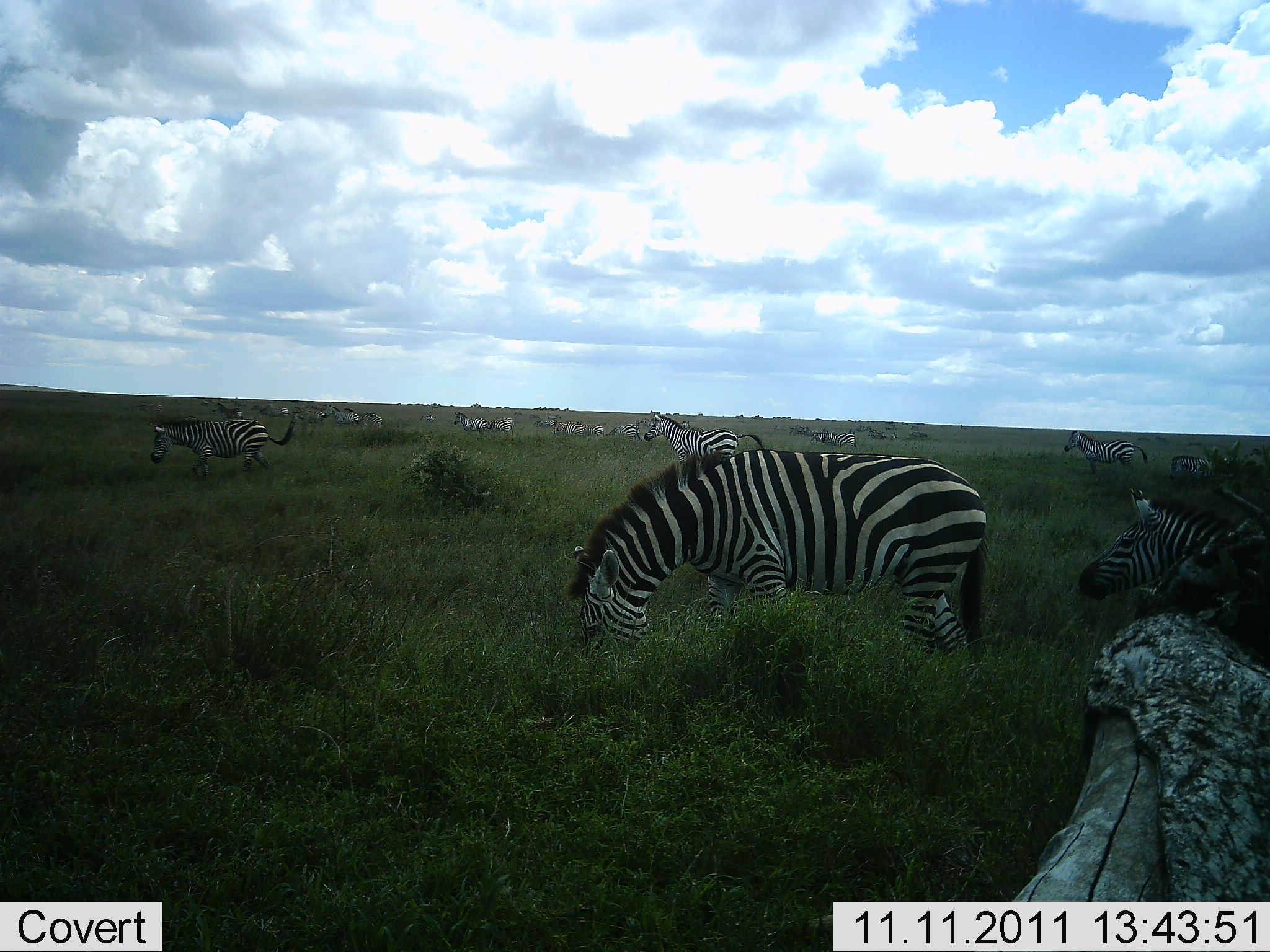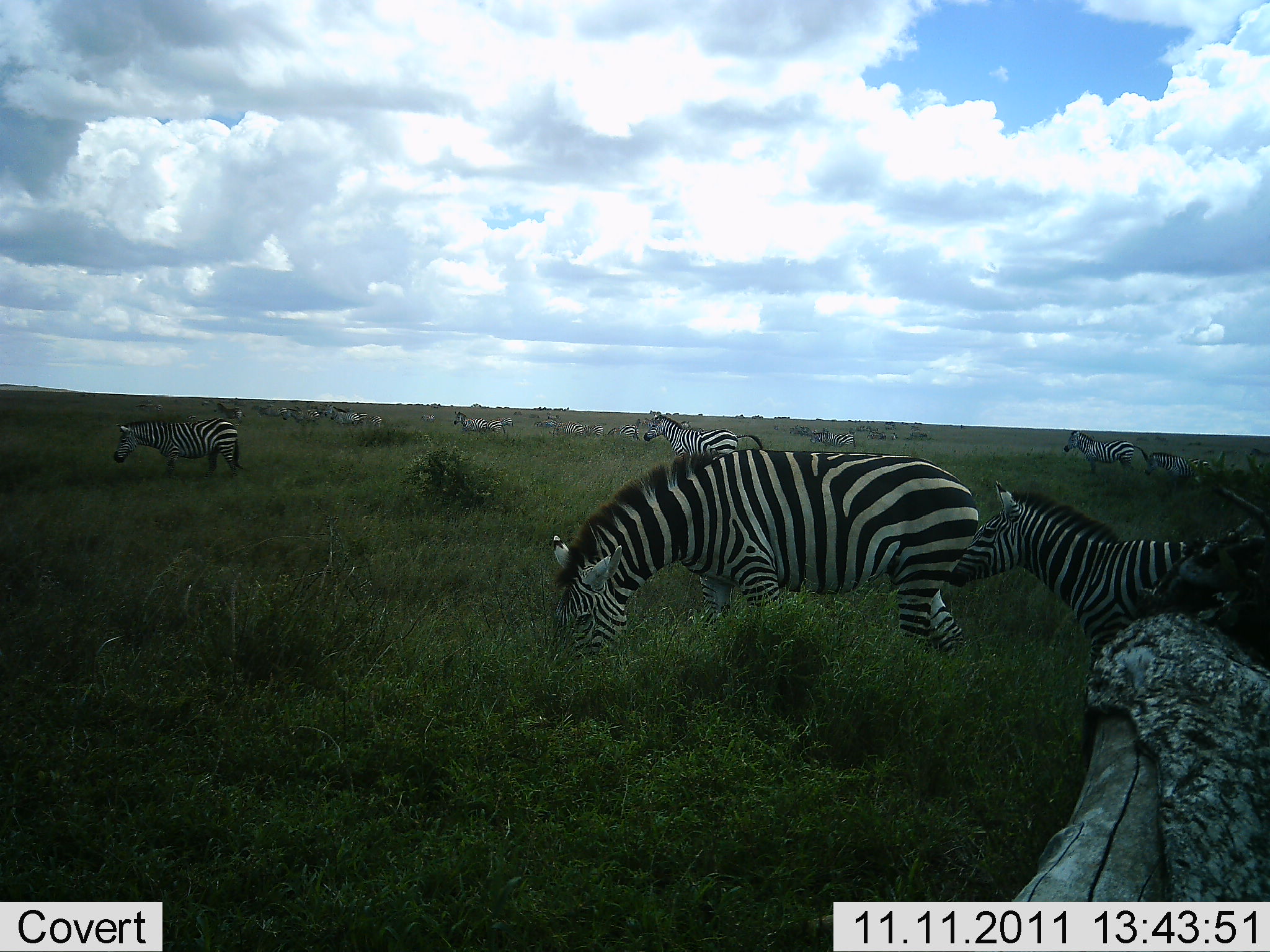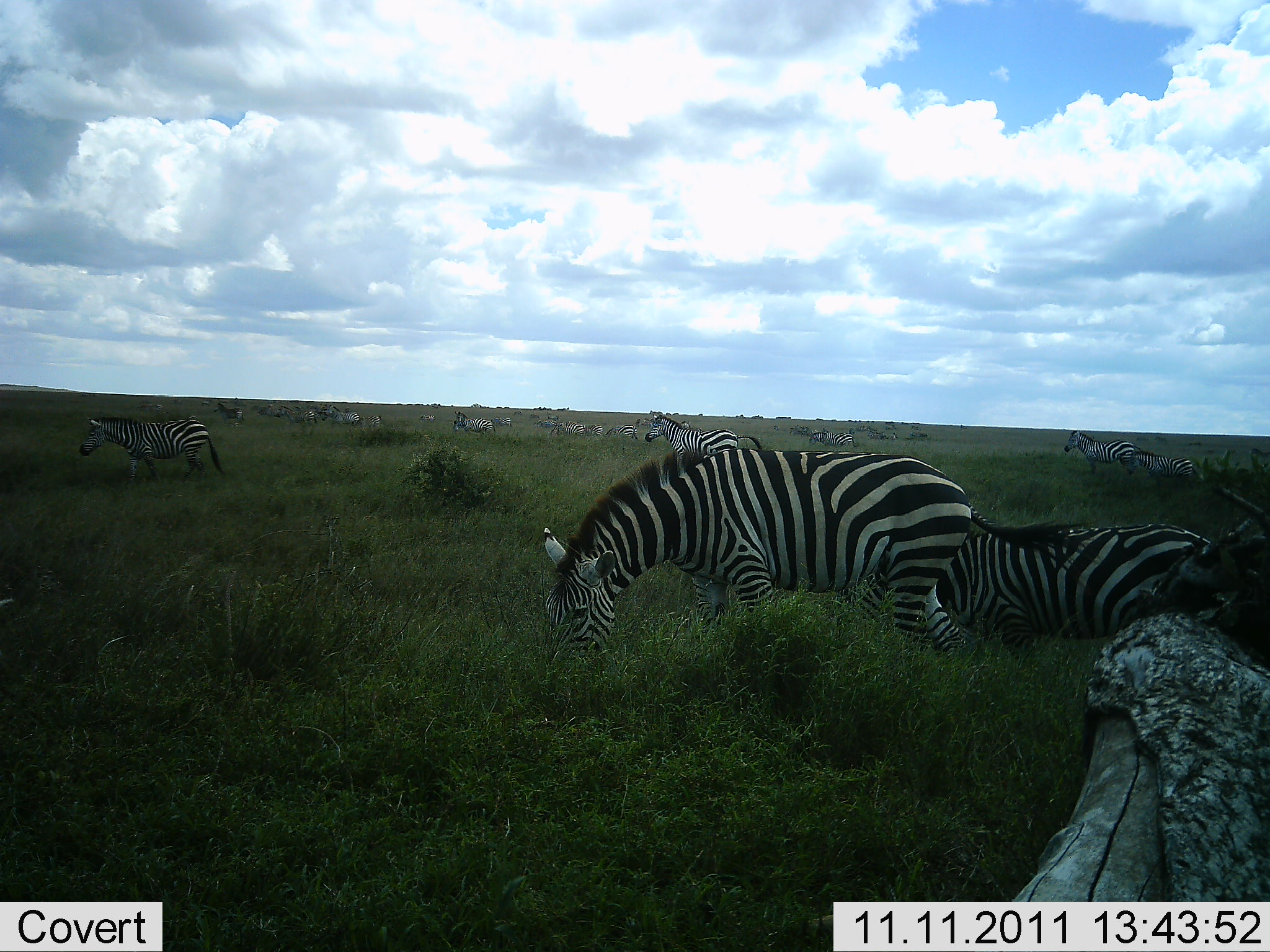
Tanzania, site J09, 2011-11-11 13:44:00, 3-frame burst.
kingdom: Animalia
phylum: Chordata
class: Mammalia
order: Perissodactyla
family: Equidae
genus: Equus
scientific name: Equus quagga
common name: plains zebra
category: zebra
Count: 11-50.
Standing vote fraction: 50%.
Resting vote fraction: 8%.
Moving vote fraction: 50%.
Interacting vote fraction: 0%.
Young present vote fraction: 8%.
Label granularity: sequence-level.